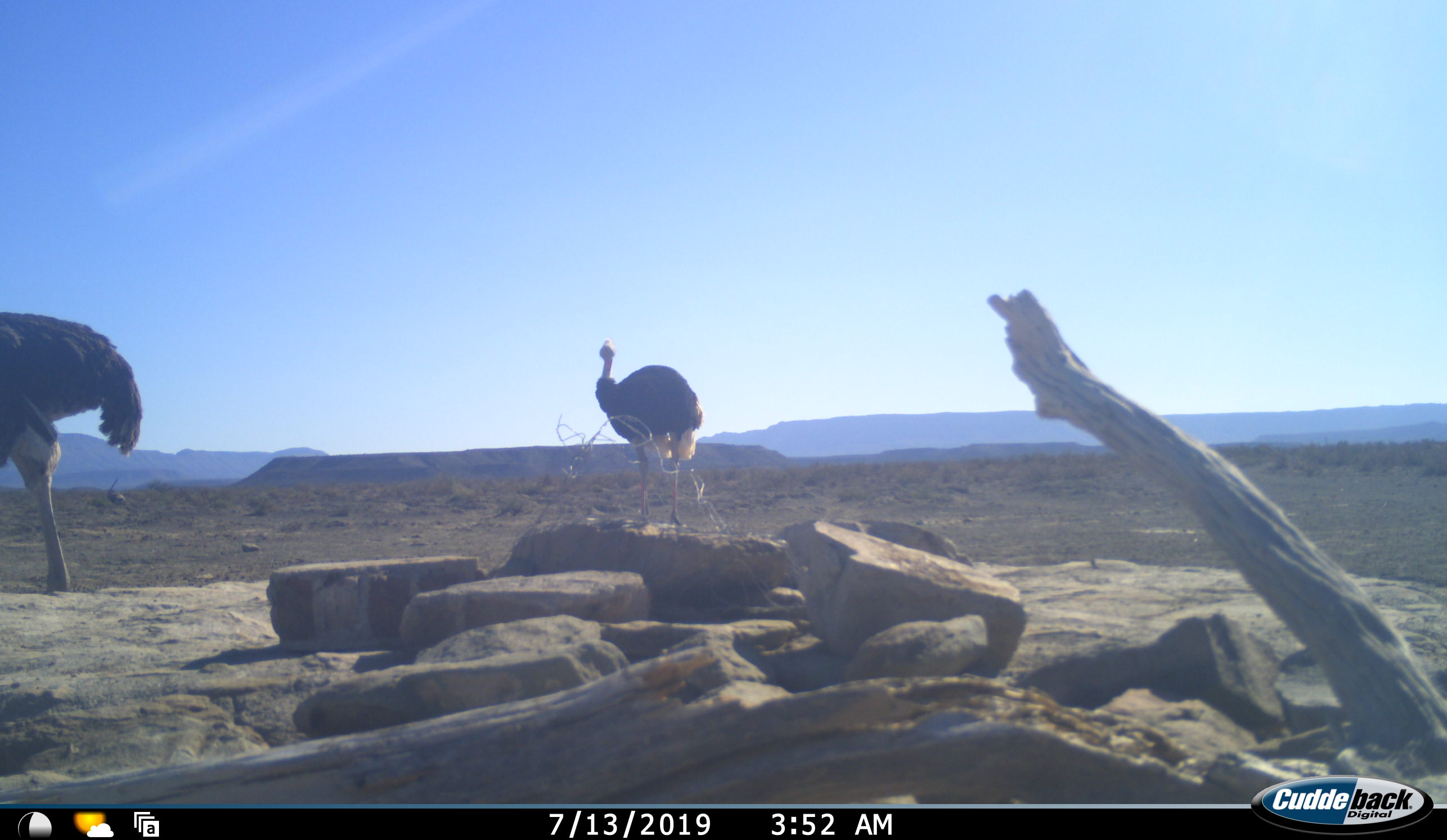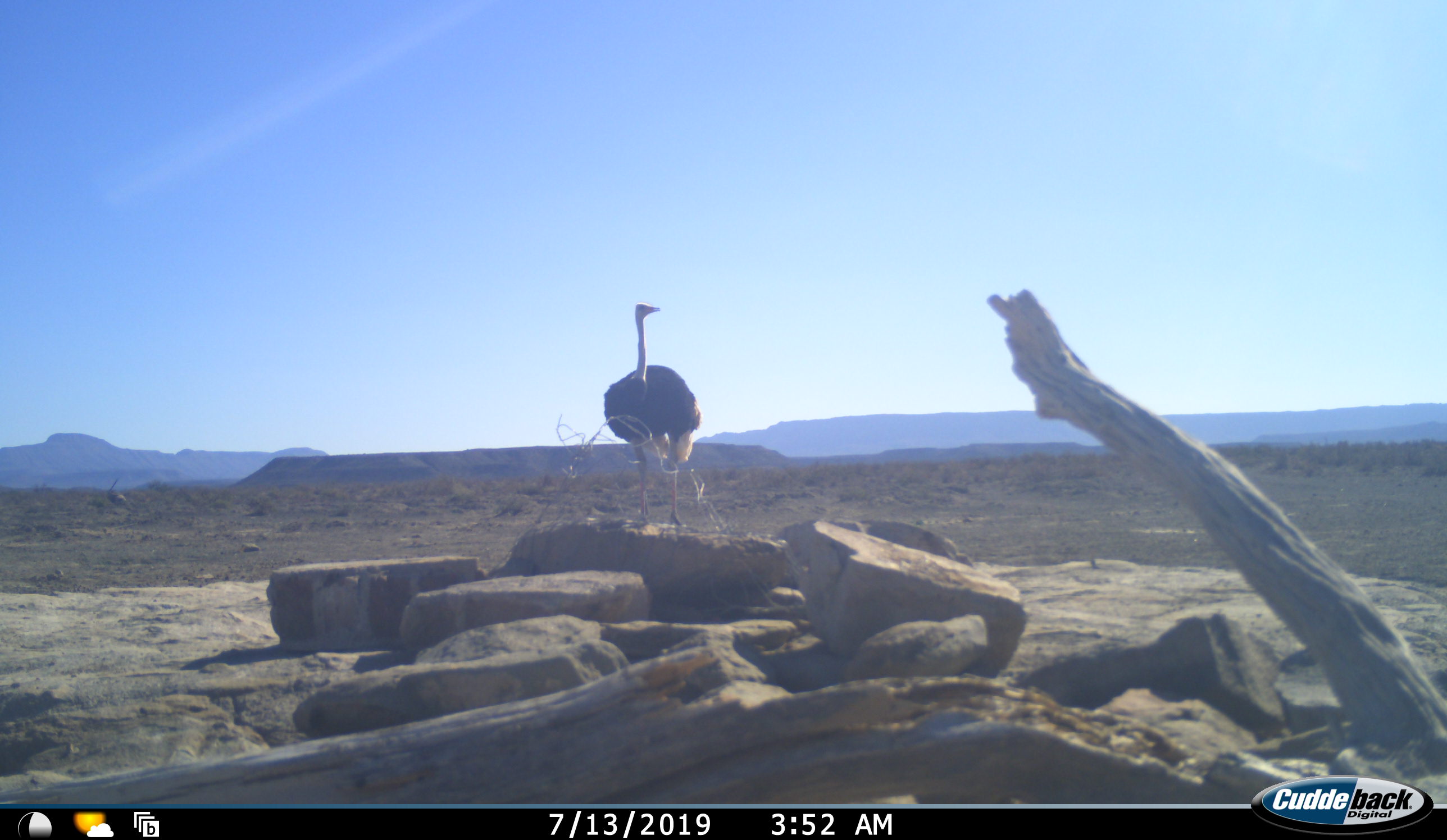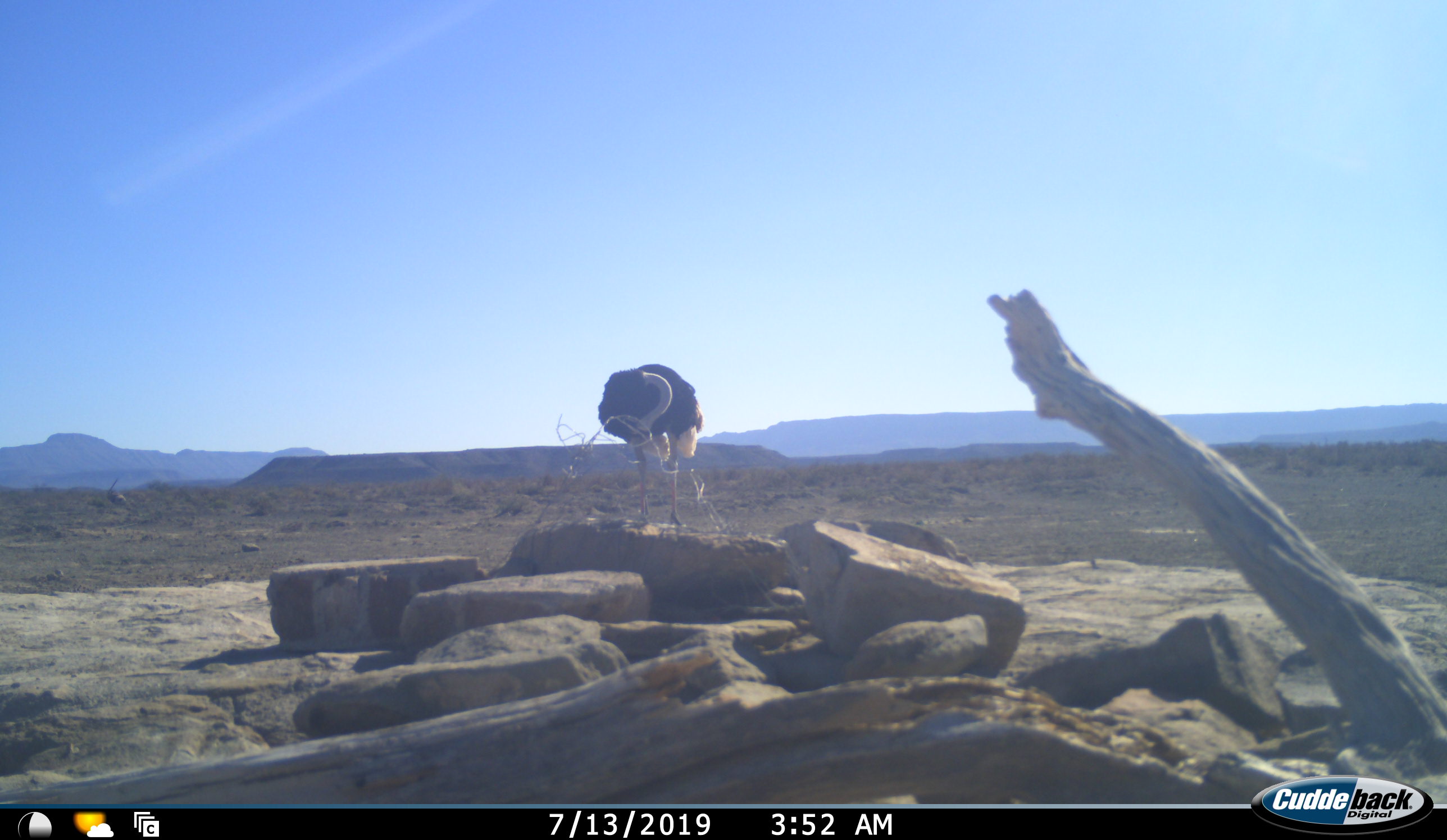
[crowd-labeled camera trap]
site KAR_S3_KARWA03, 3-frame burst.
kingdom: Animalia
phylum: Chordata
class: Aves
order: Struthioniformes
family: Struthionidae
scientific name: Struthionidae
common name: ostrich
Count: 2.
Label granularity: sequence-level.